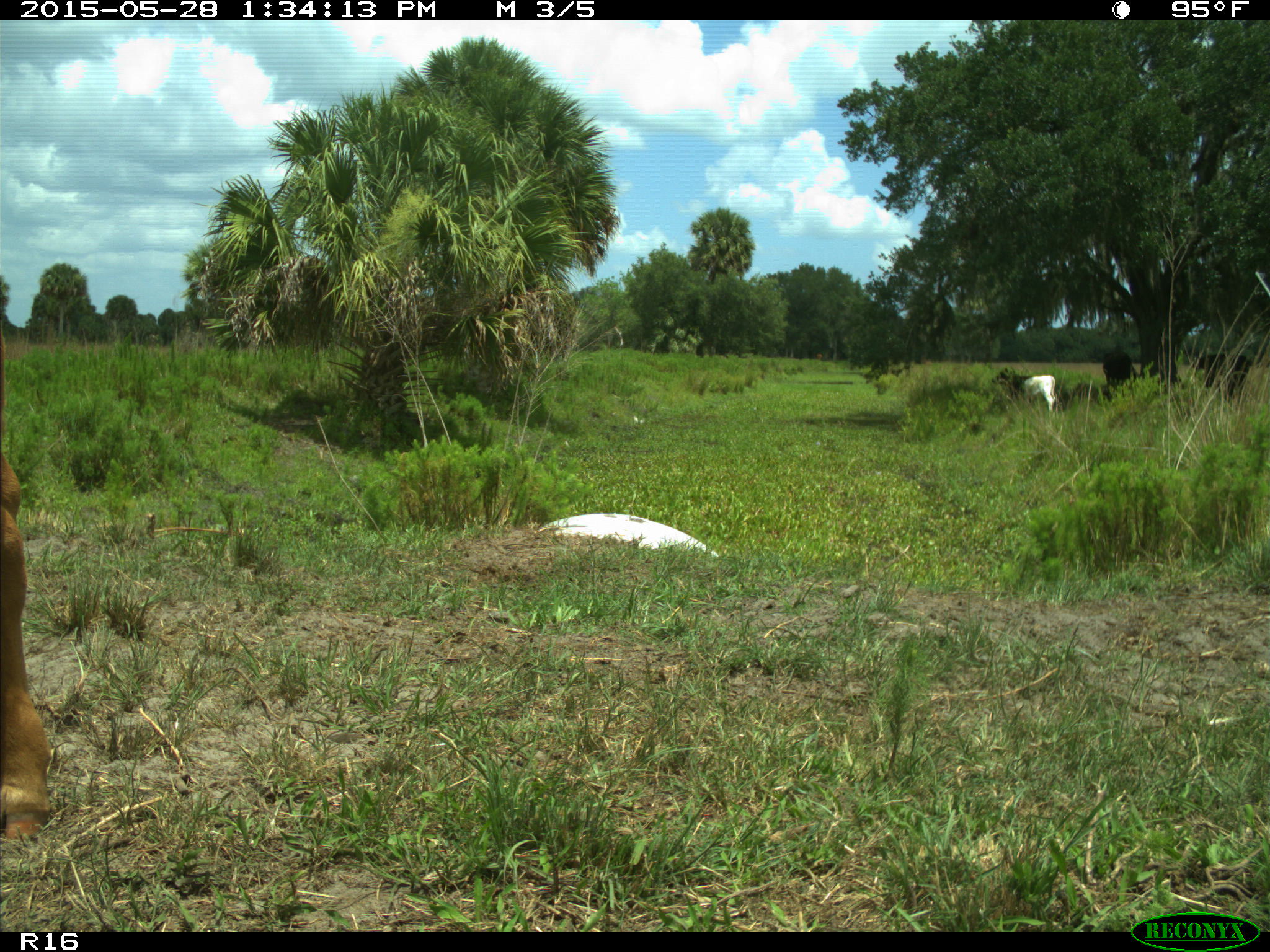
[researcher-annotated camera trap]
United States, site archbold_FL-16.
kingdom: Animalia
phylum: Chordata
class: Mammalia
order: Artiodactyla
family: Bovidae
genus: Bos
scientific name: Bos taurus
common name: domestic cow